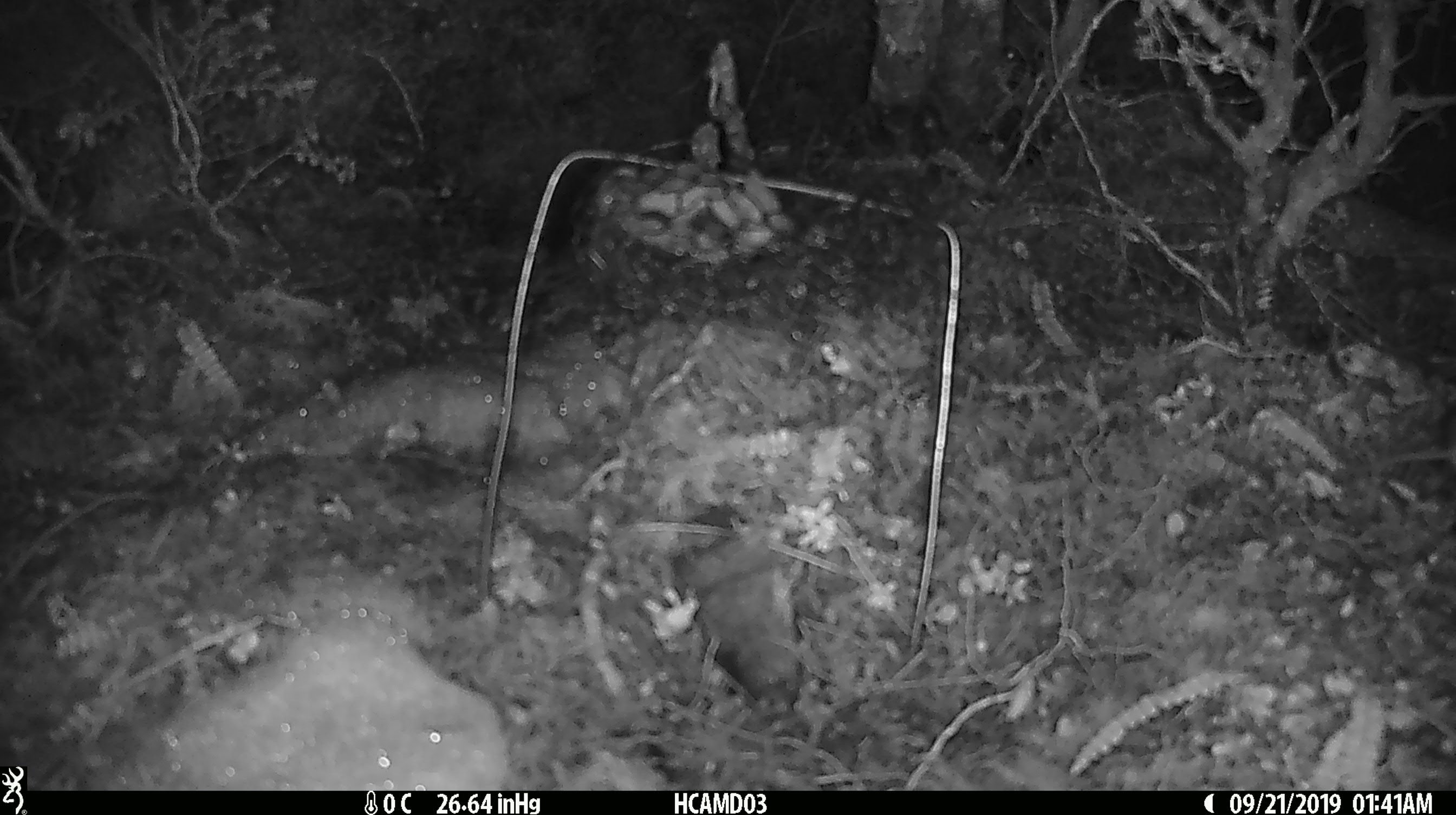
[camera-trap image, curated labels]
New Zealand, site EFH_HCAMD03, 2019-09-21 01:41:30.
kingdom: Animalia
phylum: Chordata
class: Mammalia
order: Rodentia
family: Muridae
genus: Mus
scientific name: Mus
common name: mouse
Mouse (Mus).